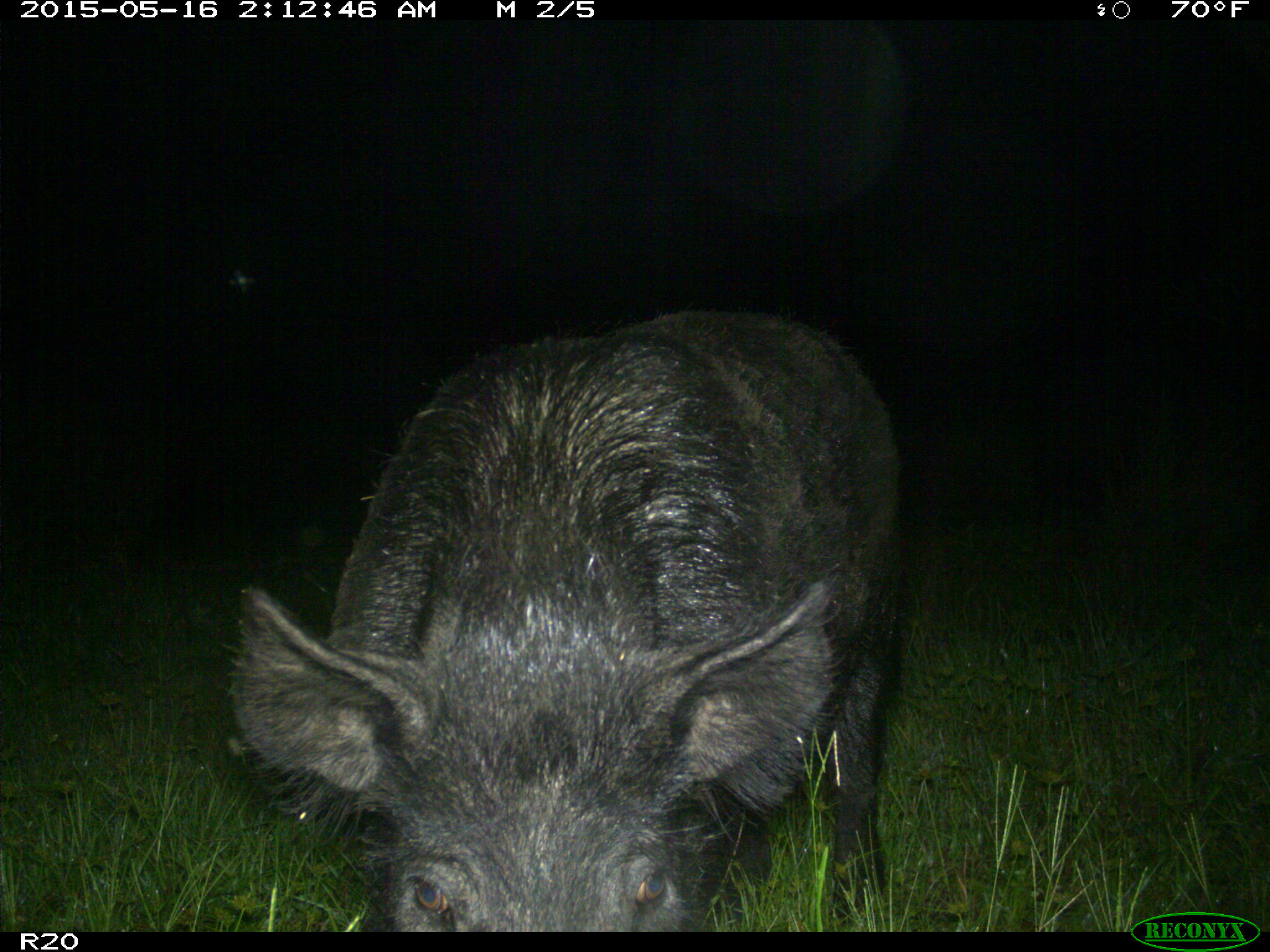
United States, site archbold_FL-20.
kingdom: Animalia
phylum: Chordata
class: Mammalia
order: Artiodactyla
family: Suidae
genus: Sus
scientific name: Sus scrofa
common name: wild boar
Sus scrofa (wild boar).